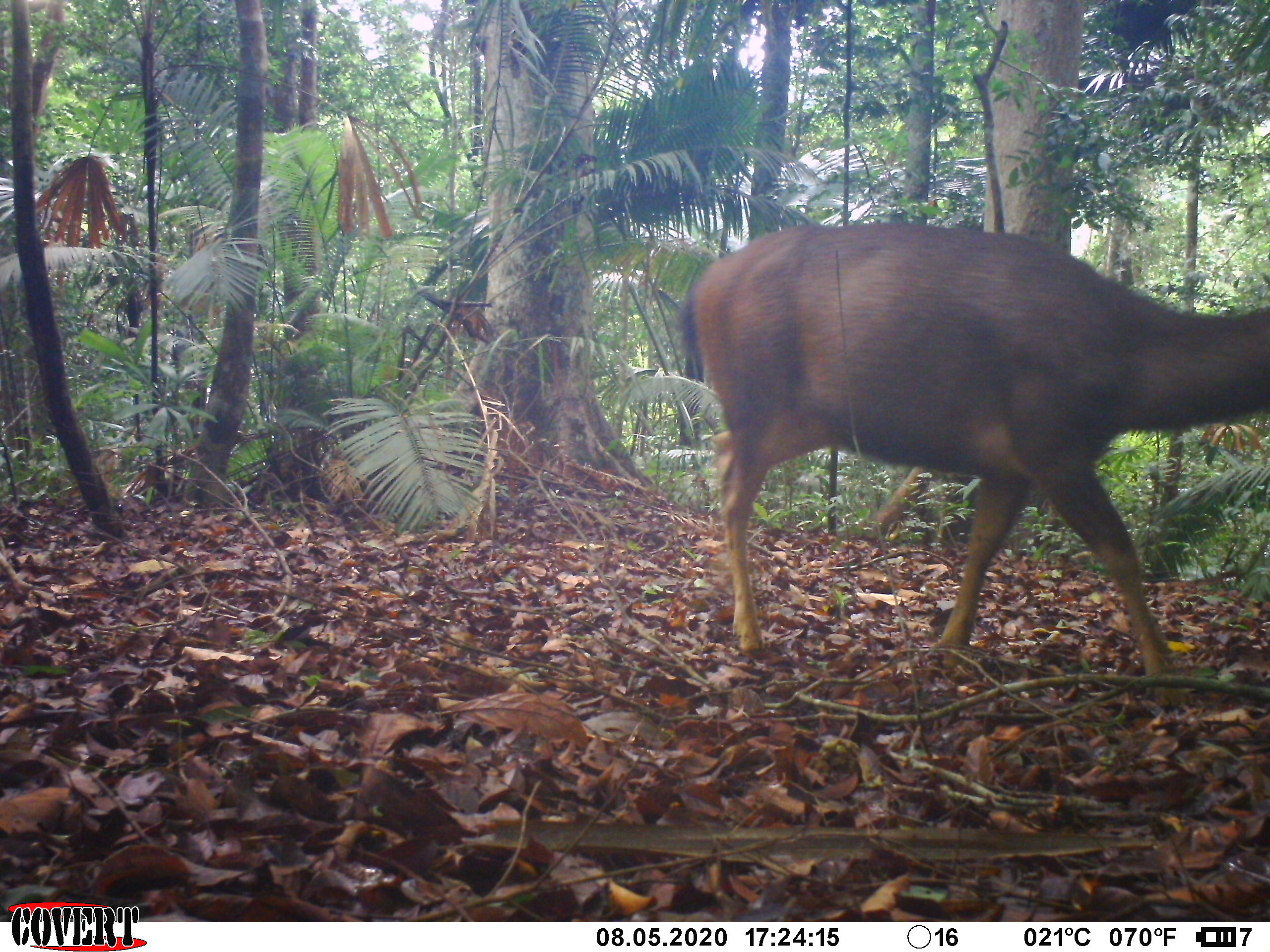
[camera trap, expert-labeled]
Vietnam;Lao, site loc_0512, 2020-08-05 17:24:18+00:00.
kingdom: Animalia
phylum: Chordata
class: Mammalia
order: Artiodactyla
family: Cervidae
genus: Rusa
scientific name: Rusa unicolor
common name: sambar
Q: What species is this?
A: Sambar (Rusa unicolor).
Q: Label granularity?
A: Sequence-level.